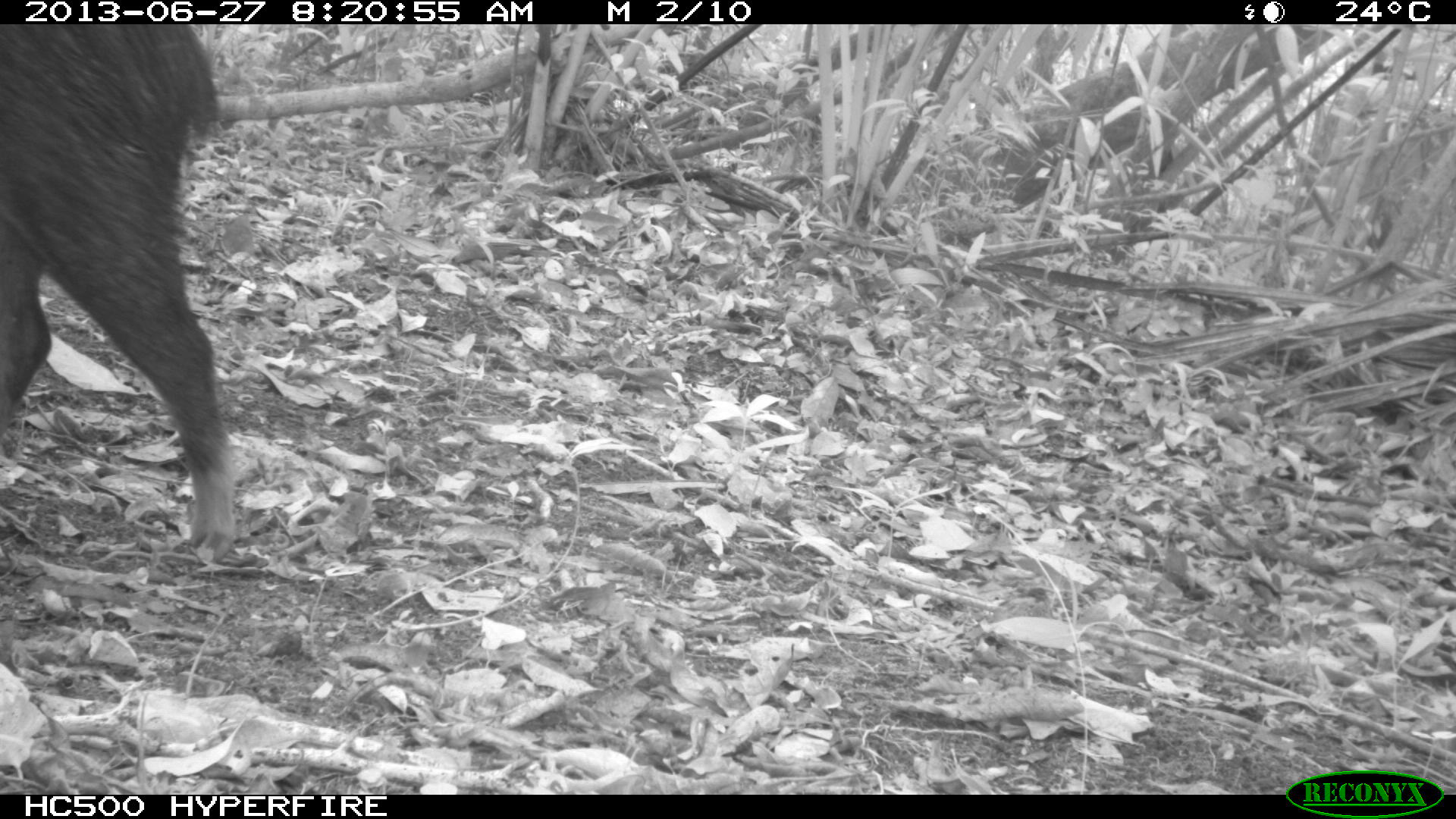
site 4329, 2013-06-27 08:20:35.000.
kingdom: Animalia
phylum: Chordata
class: Mammalia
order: Artiodactyla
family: Tayassuidae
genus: Tayassu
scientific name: Tayassu pecari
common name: white-lipped peccary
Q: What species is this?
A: Tayassu pecari (white-lipped peccary).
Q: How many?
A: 4.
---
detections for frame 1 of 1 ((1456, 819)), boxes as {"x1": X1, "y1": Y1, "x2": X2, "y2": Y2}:
tayassu pecari: {"x1": 0, "y1": 24, "x2": 235, "y2": 547}